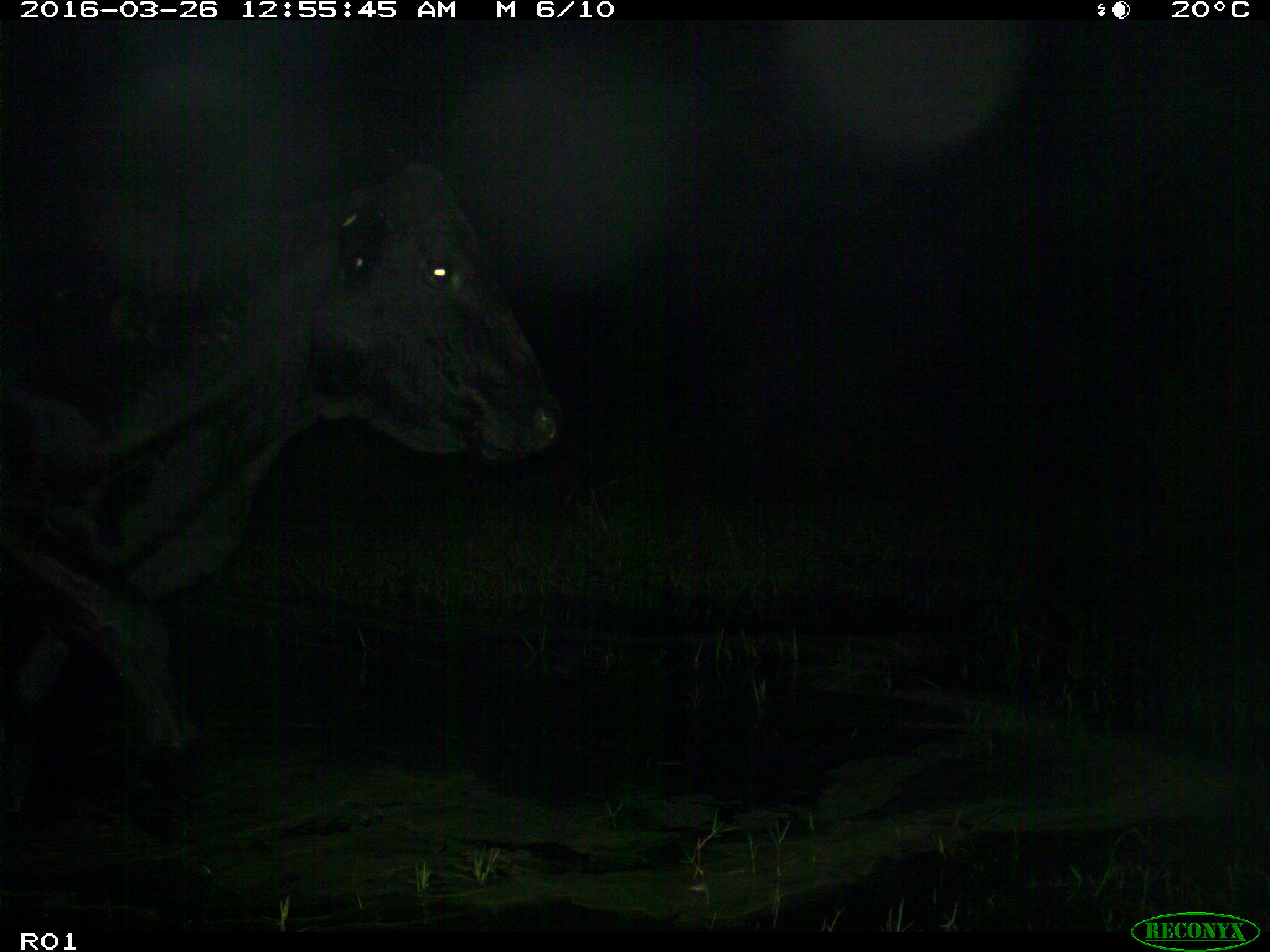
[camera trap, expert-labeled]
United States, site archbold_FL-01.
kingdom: Animalia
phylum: Chordata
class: Mammalia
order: Artiodactyla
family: Bovidae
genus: Bos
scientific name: Bos taurus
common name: domestic cow